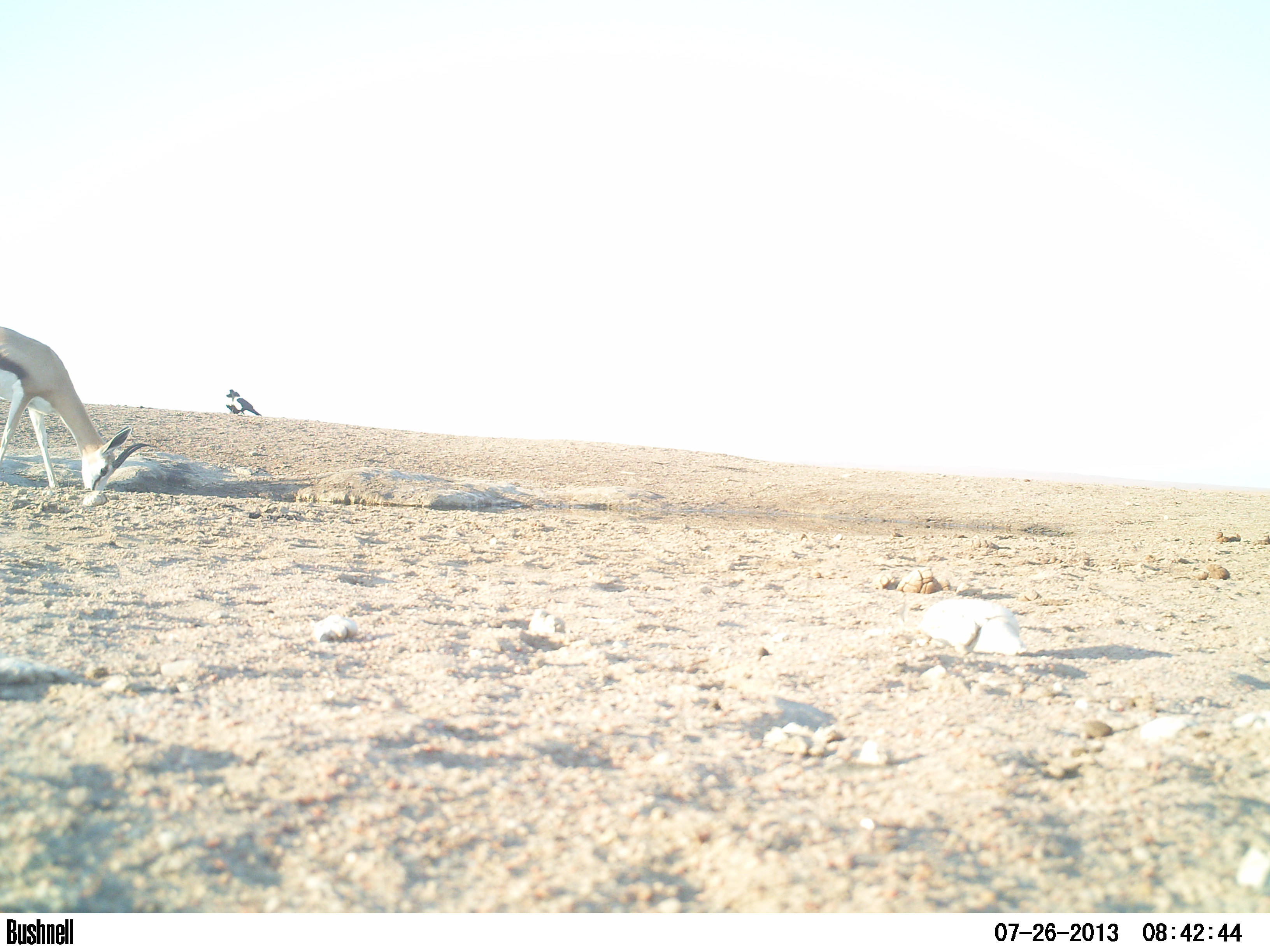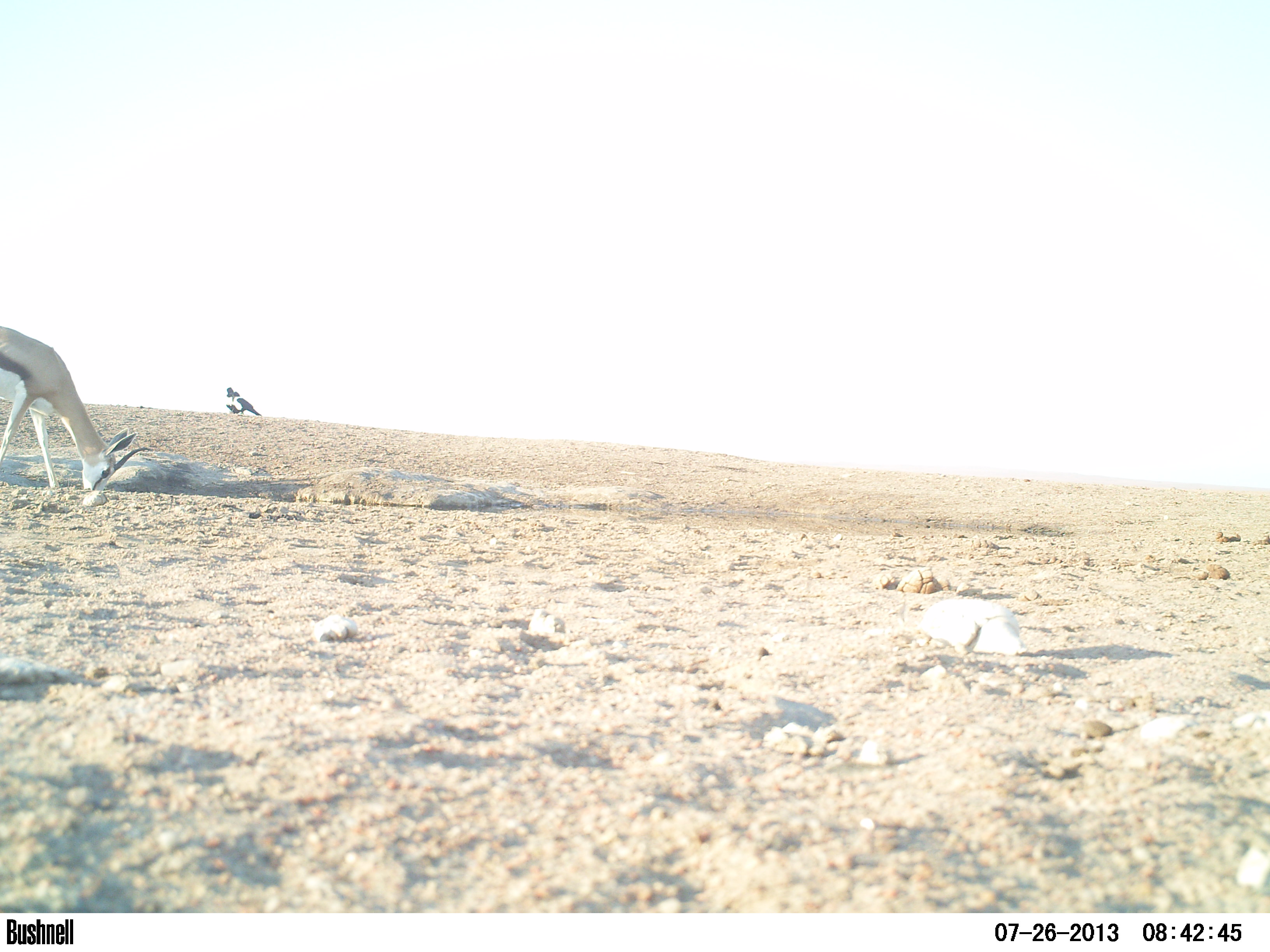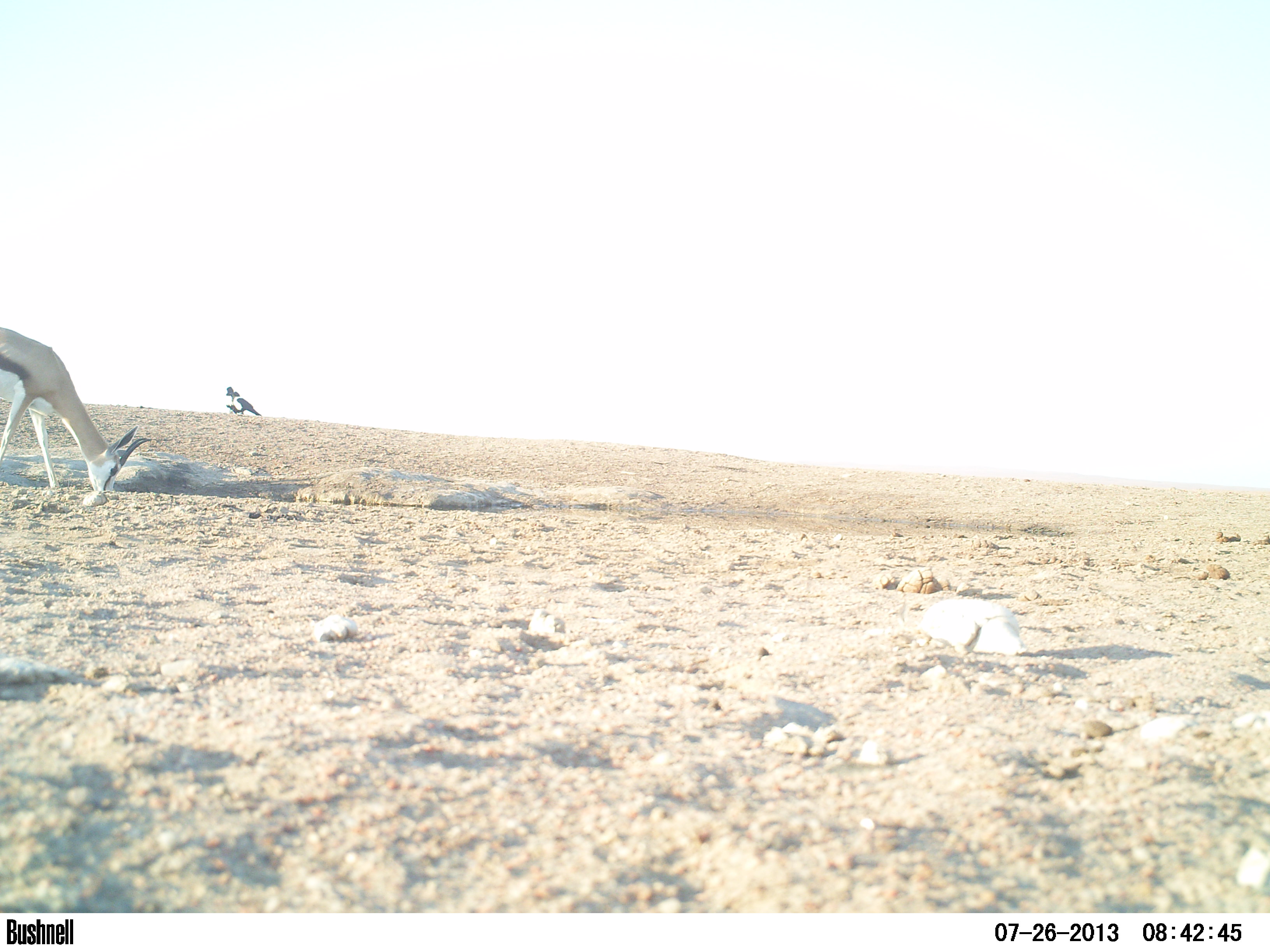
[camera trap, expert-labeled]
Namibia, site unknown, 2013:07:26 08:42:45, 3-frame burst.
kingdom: Animalia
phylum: Chordata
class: Mammalia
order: Artiodactyla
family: Bovidae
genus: Antidorcas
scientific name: Antidorcas marsupialis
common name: springbok